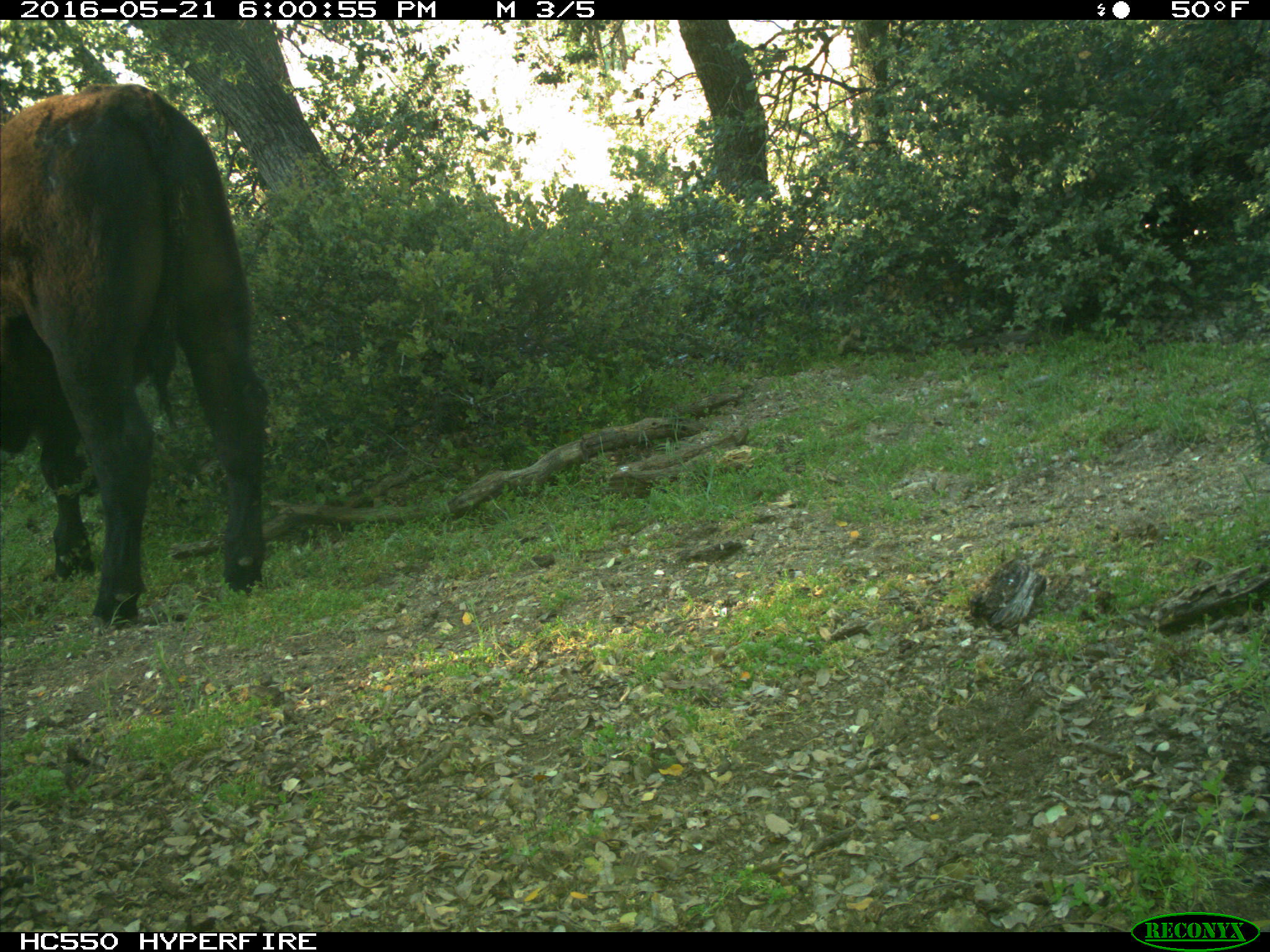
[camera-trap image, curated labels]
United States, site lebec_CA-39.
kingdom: Animalia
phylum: Chordata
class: Mammalia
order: Artiodactyla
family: Bovidae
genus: Bos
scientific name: Bos taurus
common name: domestic cow